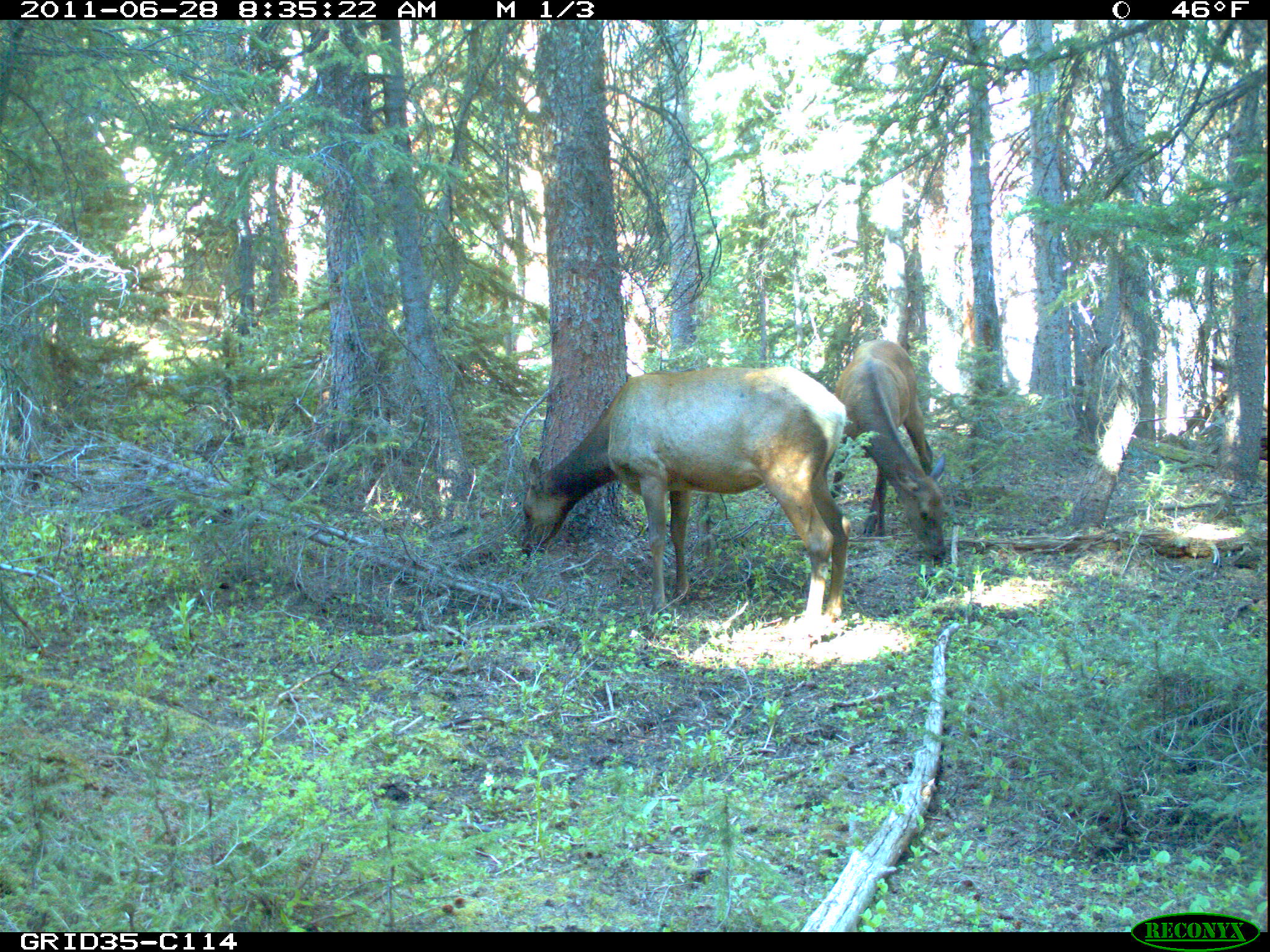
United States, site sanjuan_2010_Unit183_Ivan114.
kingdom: Animalia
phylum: Chordata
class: Mammalia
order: Artiodactyla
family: Cervidae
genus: Cervus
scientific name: Cervus elaphus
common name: red deer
Cervus elaphus (red deer).